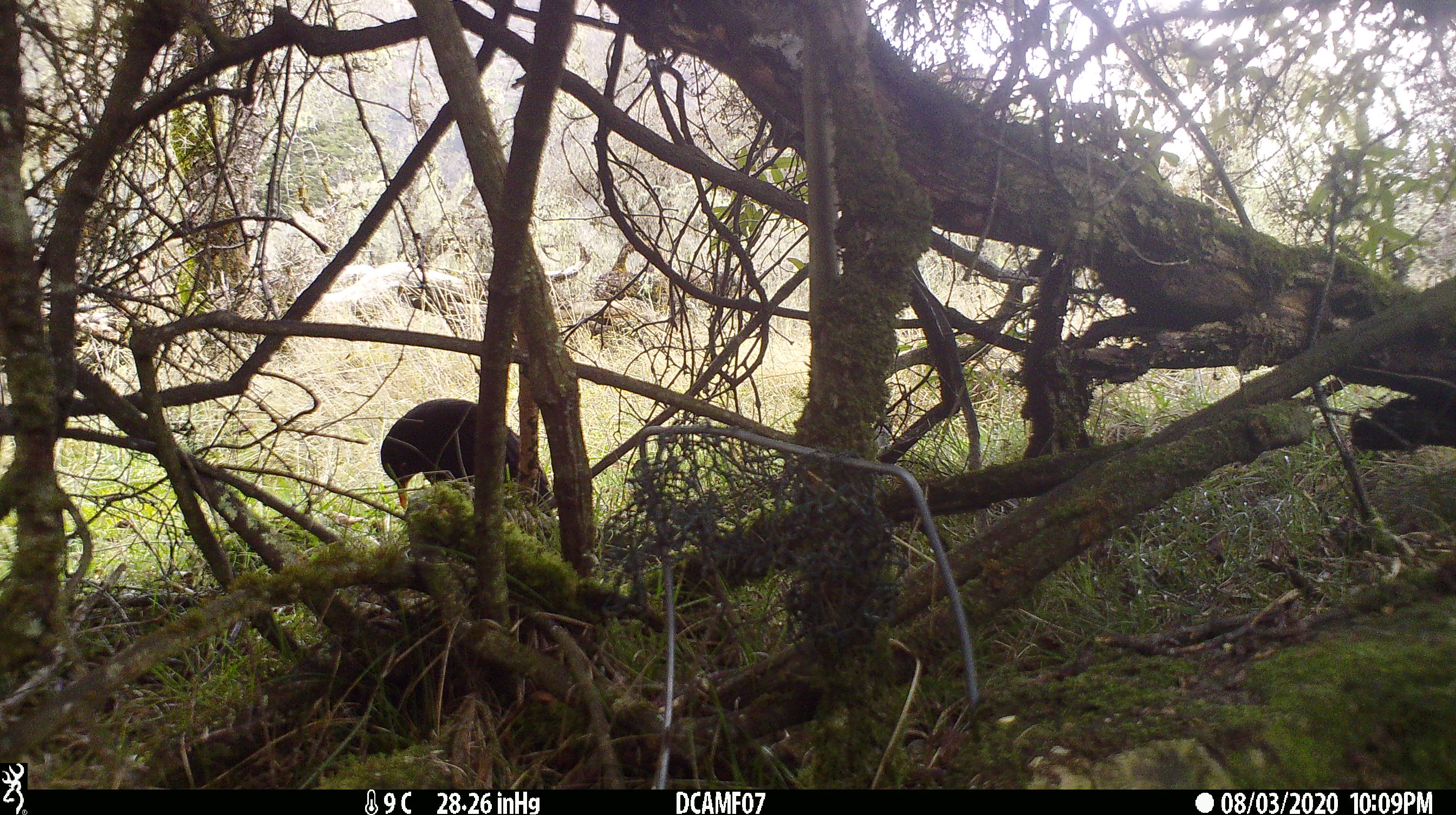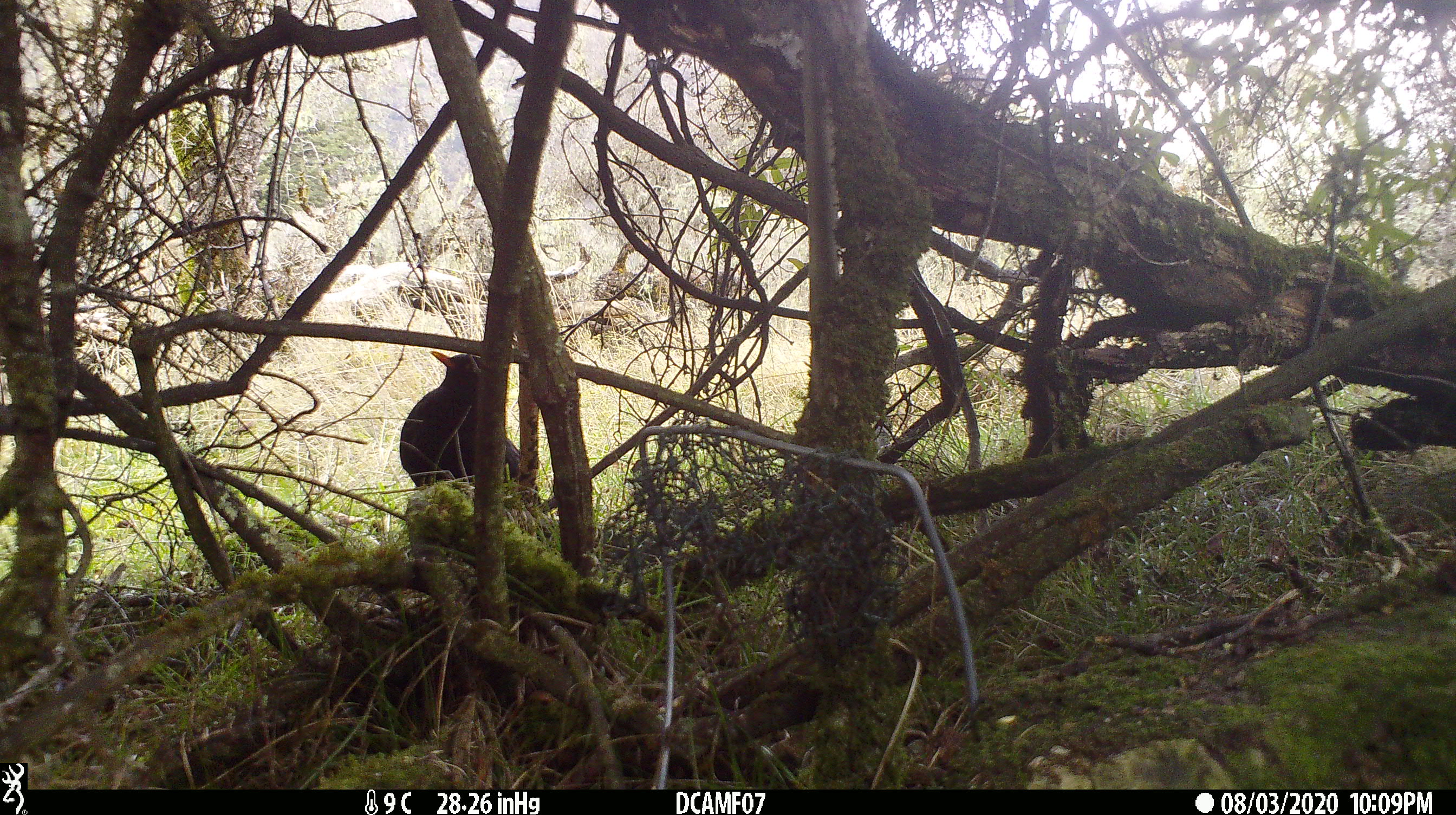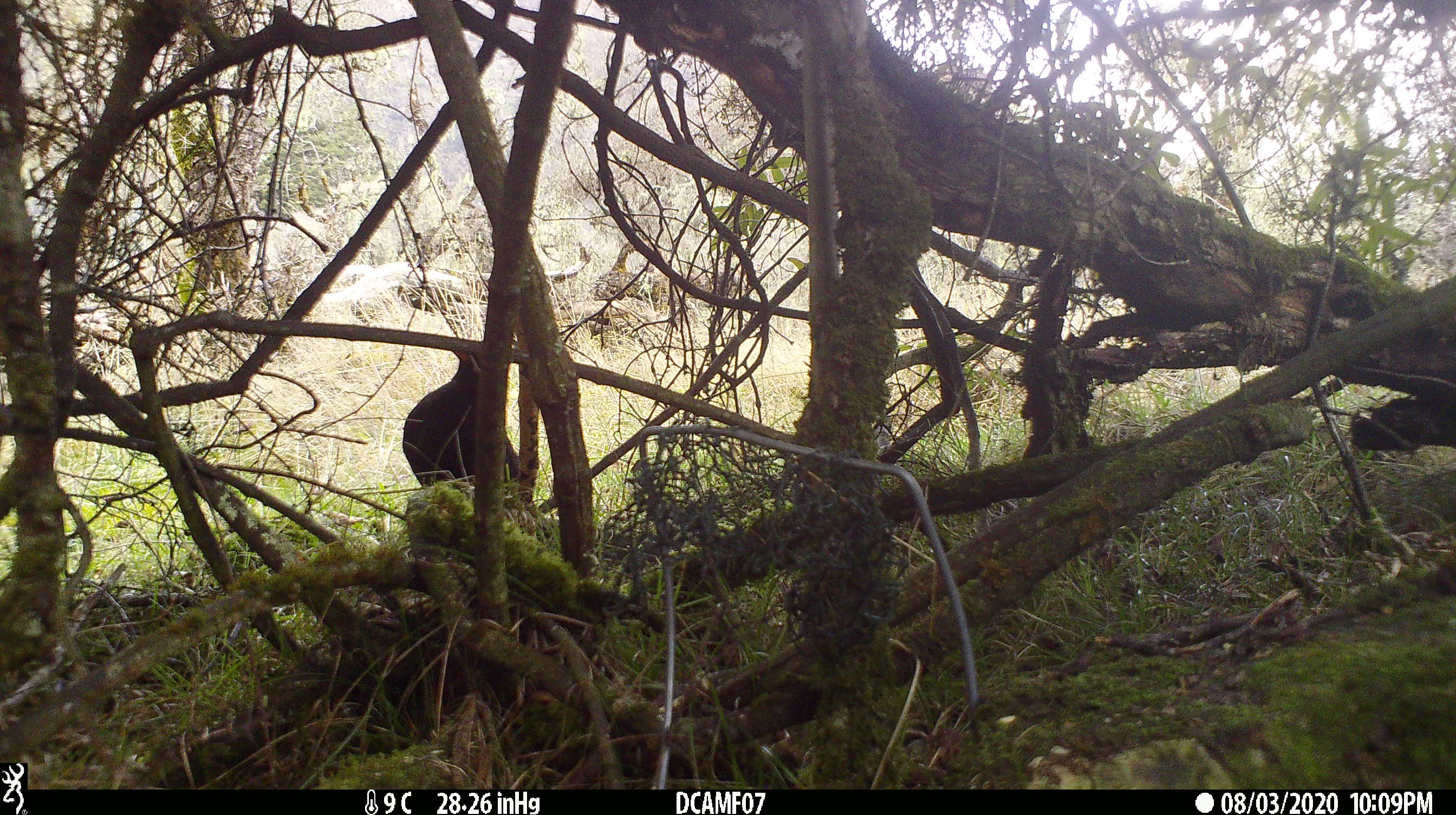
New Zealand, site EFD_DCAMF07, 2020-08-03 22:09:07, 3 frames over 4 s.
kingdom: Animalia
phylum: Chordata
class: Aves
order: Passeriformes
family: Turdidae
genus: Turdus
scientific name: Turdus merula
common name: eurasian blackbird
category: blackbird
Blackbird (eurasian blackbird) (Turdus merula).